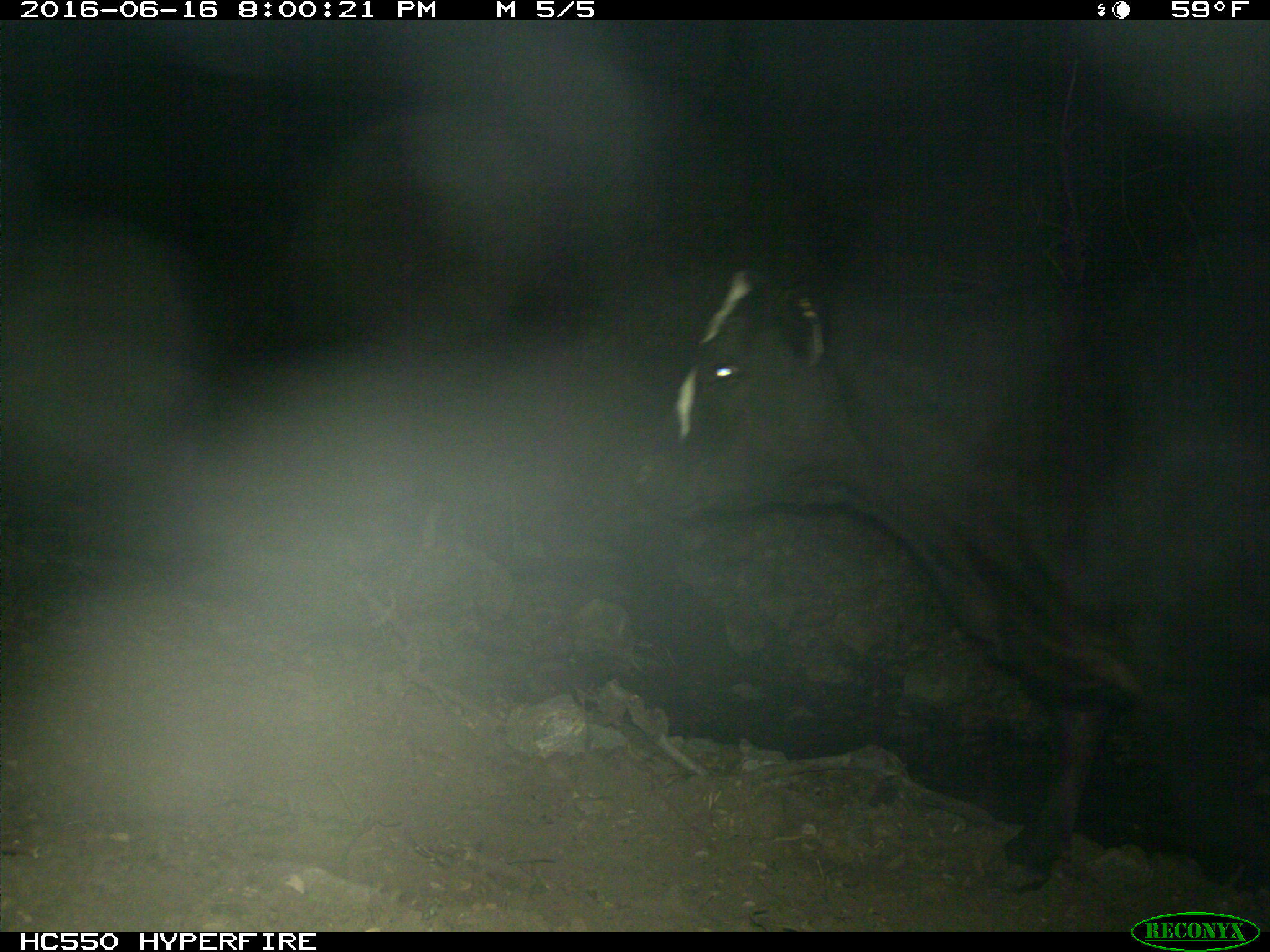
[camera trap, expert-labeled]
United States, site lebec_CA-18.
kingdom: Animalia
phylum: Chordata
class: Mammalia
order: Artiodactyla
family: Bovidae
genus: Bos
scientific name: Bos taurus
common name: domestic cow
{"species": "Bos taurus (domestic cow)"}